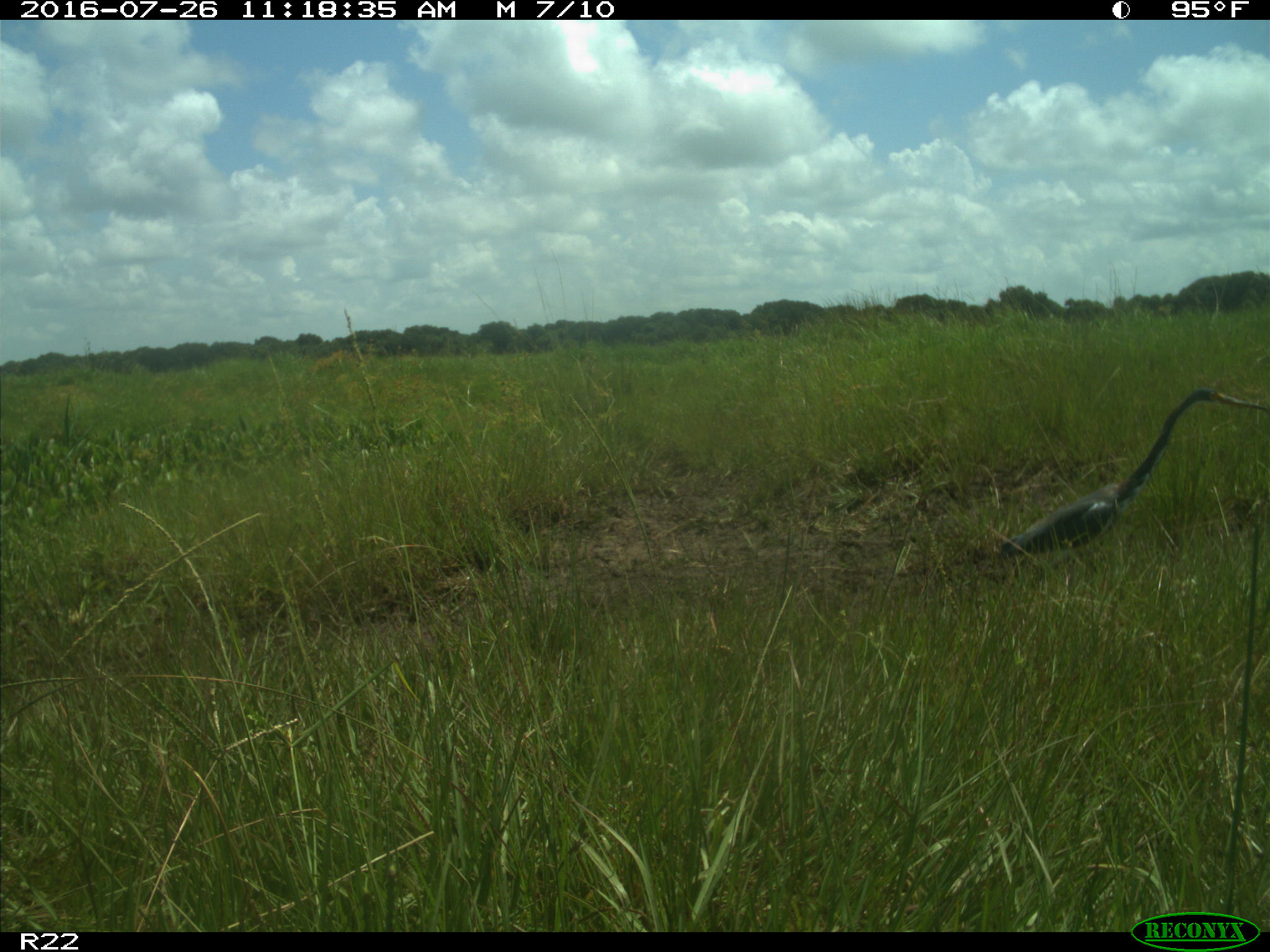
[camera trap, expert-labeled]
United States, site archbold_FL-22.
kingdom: Animalia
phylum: Chordata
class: Aves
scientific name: Aves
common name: birds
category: unidentified bird